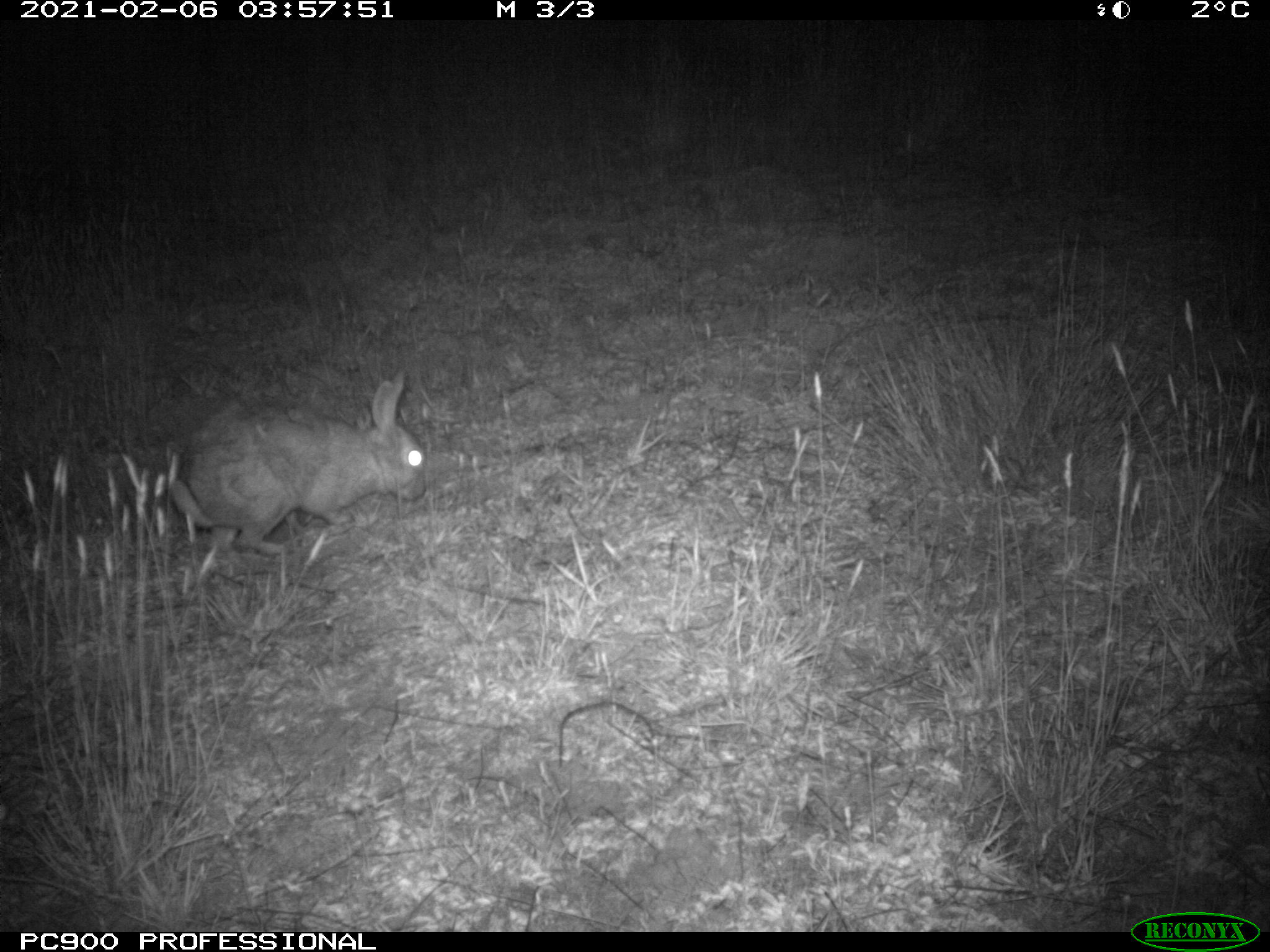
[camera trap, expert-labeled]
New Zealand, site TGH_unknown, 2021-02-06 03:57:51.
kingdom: Animalia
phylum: Chordata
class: Mammalia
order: Lagomorpha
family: Leporidae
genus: Oryctolagus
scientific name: Oryctolagus cuniculus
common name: european rabbit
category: rabbit